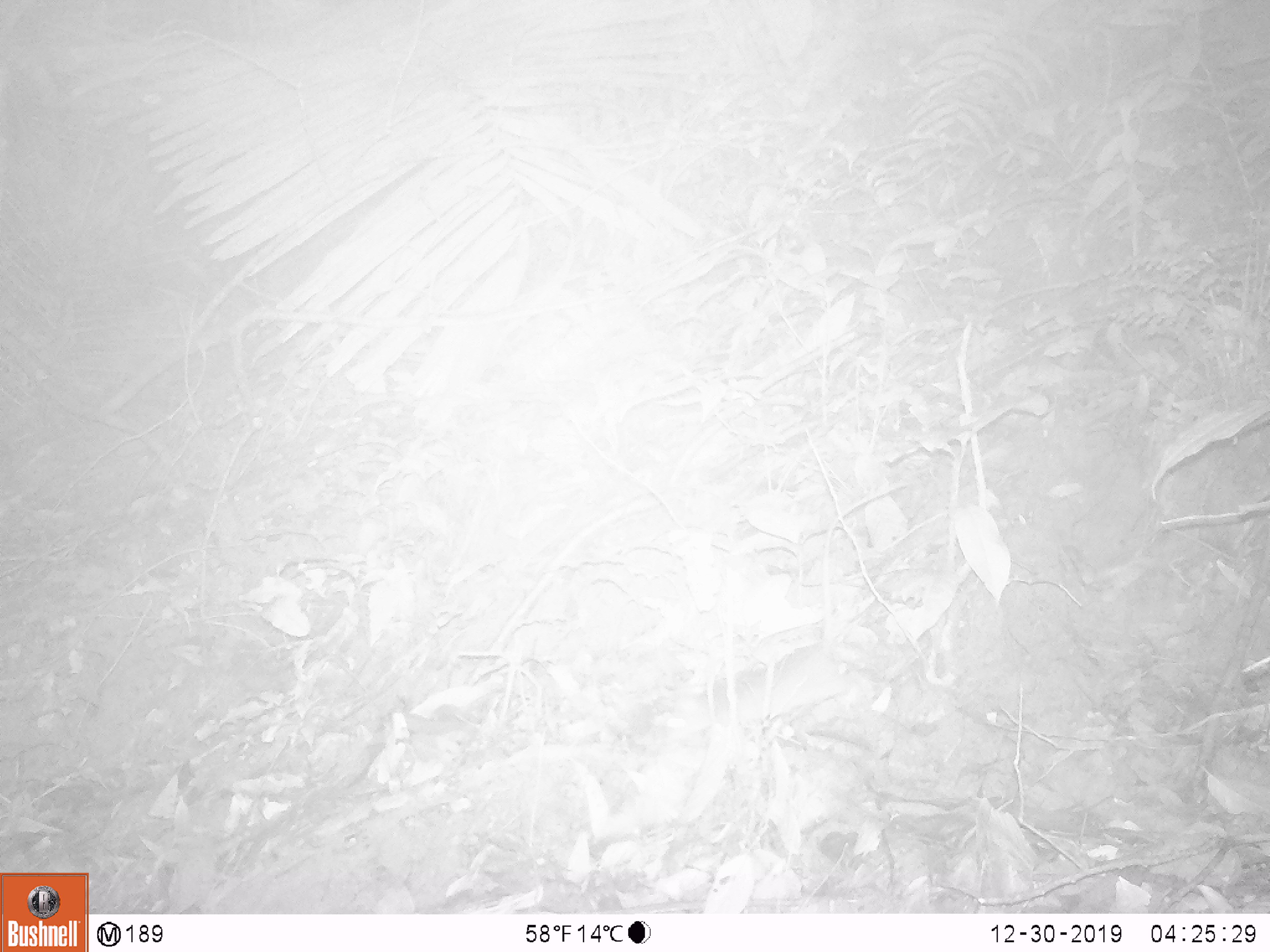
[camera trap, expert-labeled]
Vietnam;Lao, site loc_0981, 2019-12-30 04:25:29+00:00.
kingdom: Animalia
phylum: Chordata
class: Mammalia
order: Rodentia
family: Muridae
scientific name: Muridae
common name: old-world mice and rats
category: unidentified murid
Unidentified murid (old-world mice and rats) (Muridae). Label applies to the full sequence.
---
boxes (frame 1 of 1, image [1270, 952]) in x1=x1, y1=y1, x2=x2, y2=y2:
unidentified murid: x1=649, y1=643, x2=866, y2=750